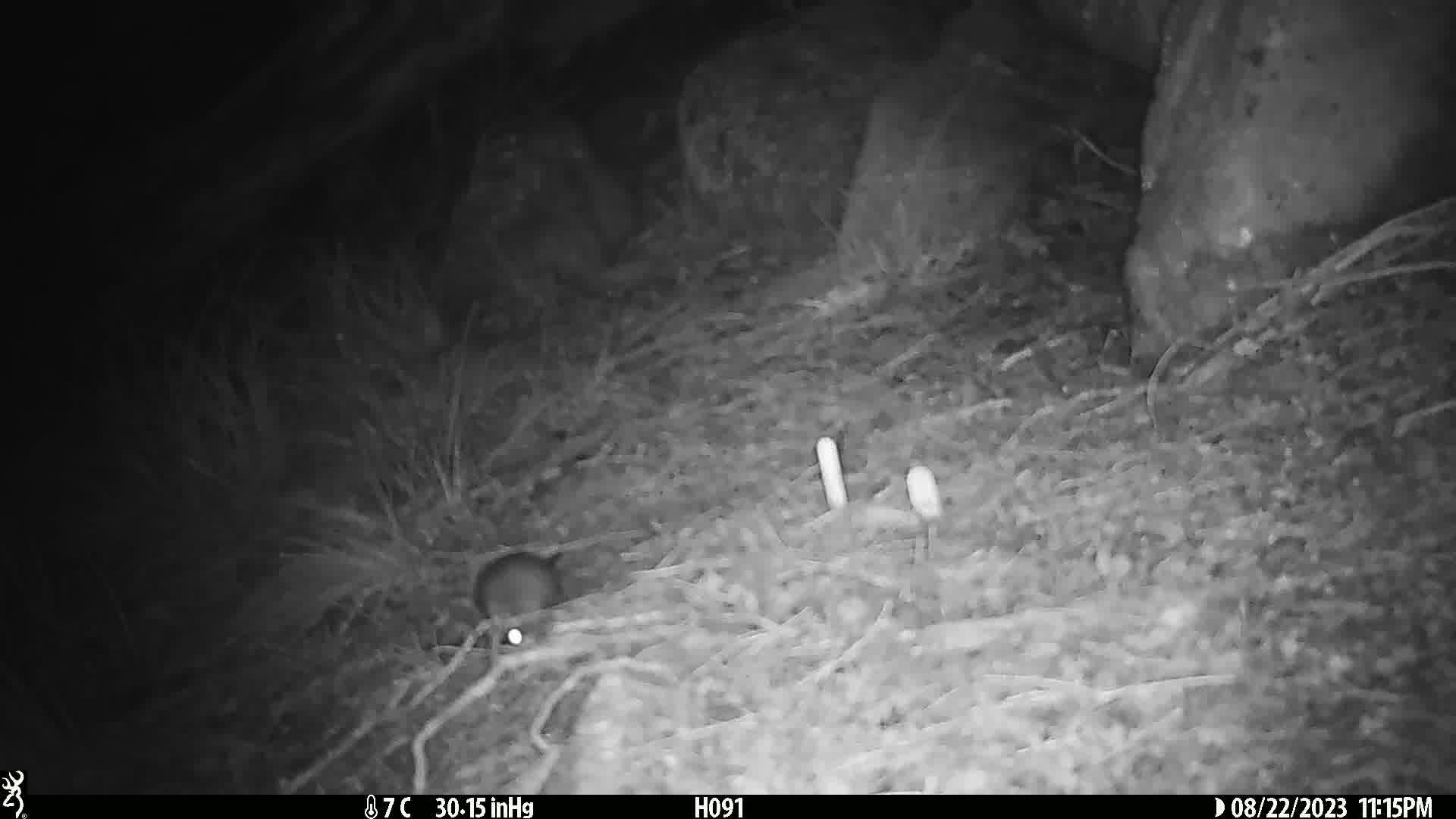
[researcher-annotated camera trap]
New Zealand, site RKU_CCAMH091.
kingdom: Animalia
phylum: Chordata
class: Mammalia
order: Rodentia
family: Muridae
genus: Rattus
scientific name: Rattus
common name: rat